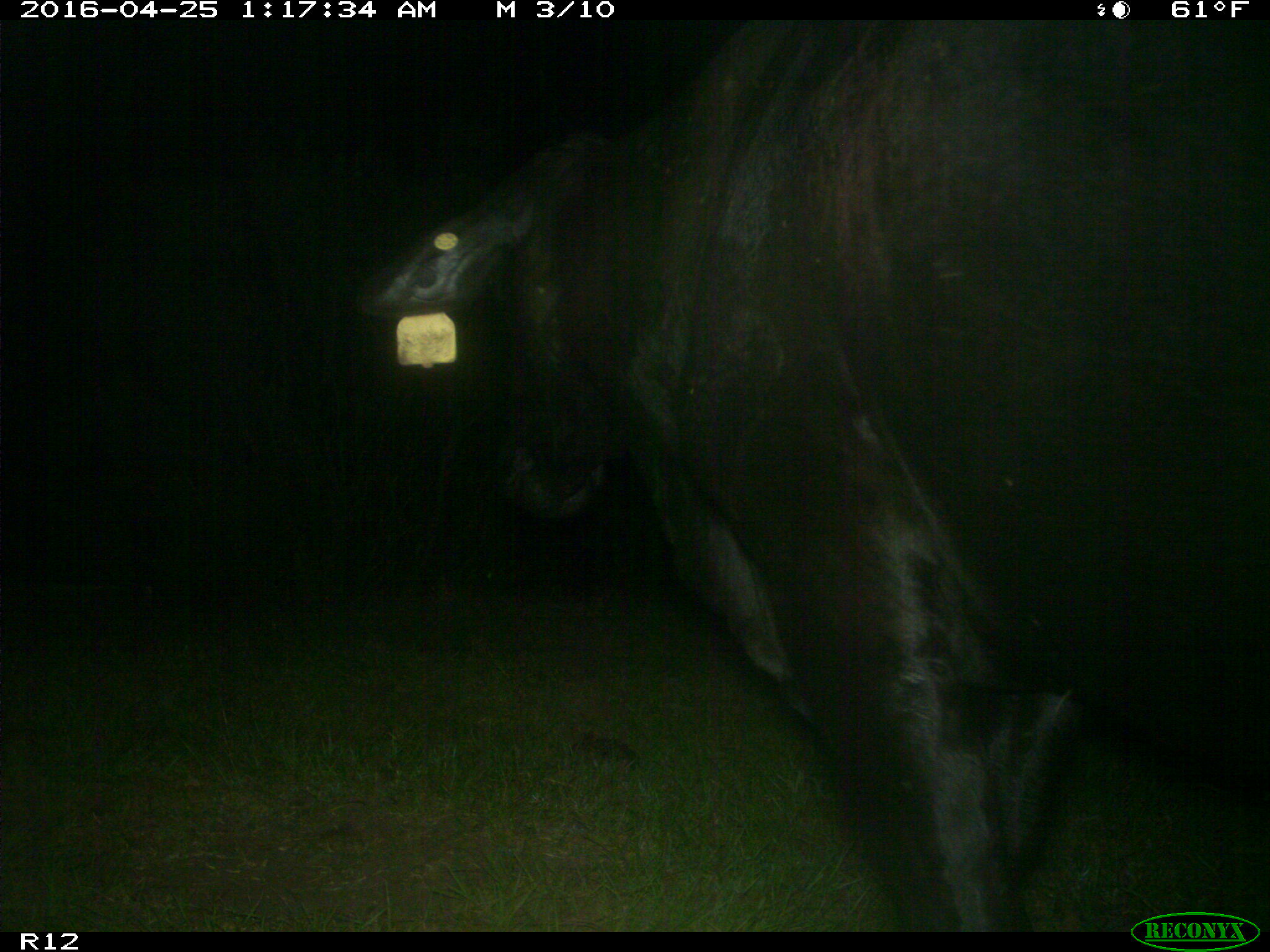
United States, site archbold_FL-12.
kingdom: Animalia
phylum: Chordata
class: Mammalia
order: Artiodactyla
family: Bovidae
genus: Bos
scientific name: Bos taurus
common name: domestic cow